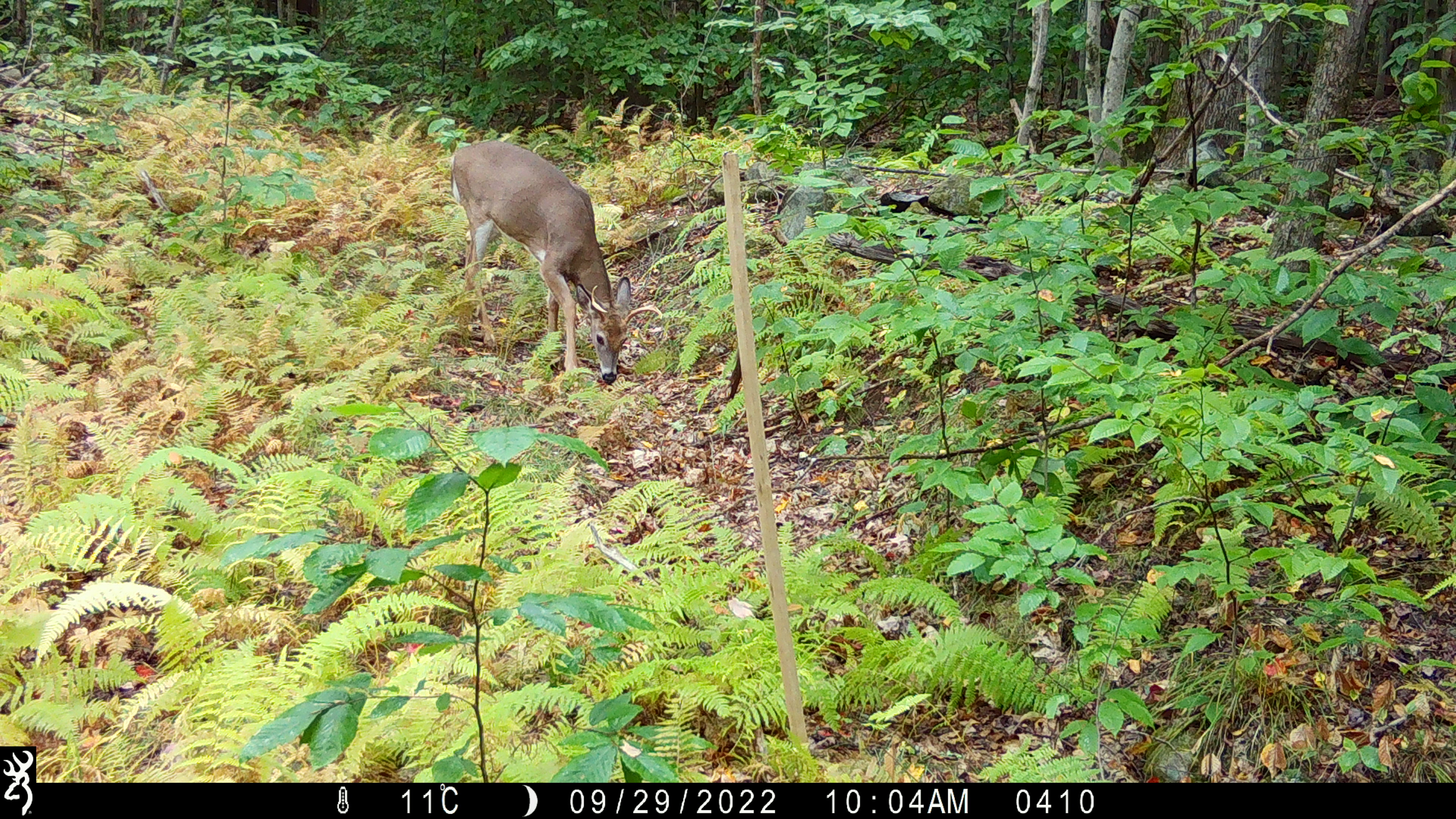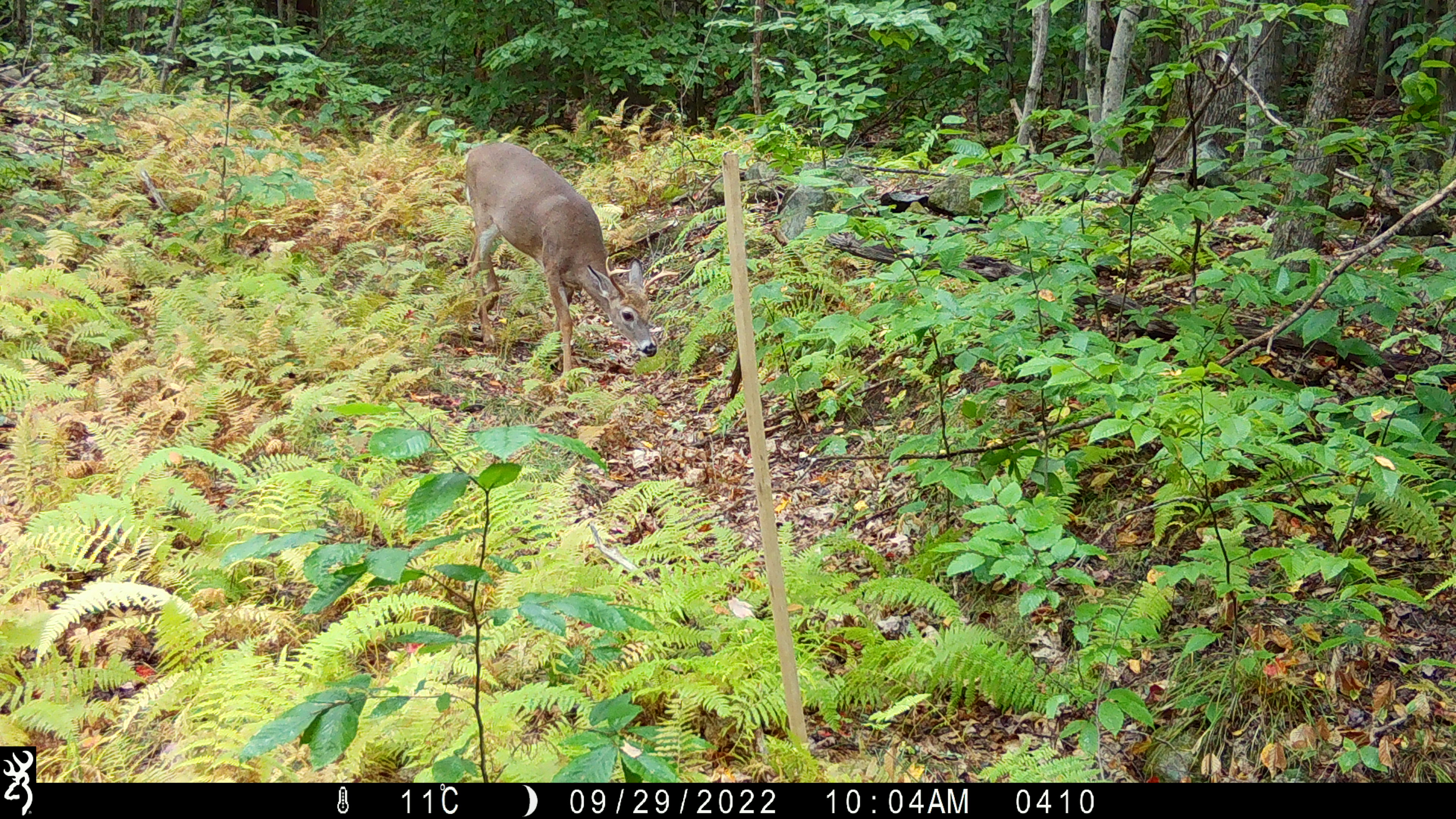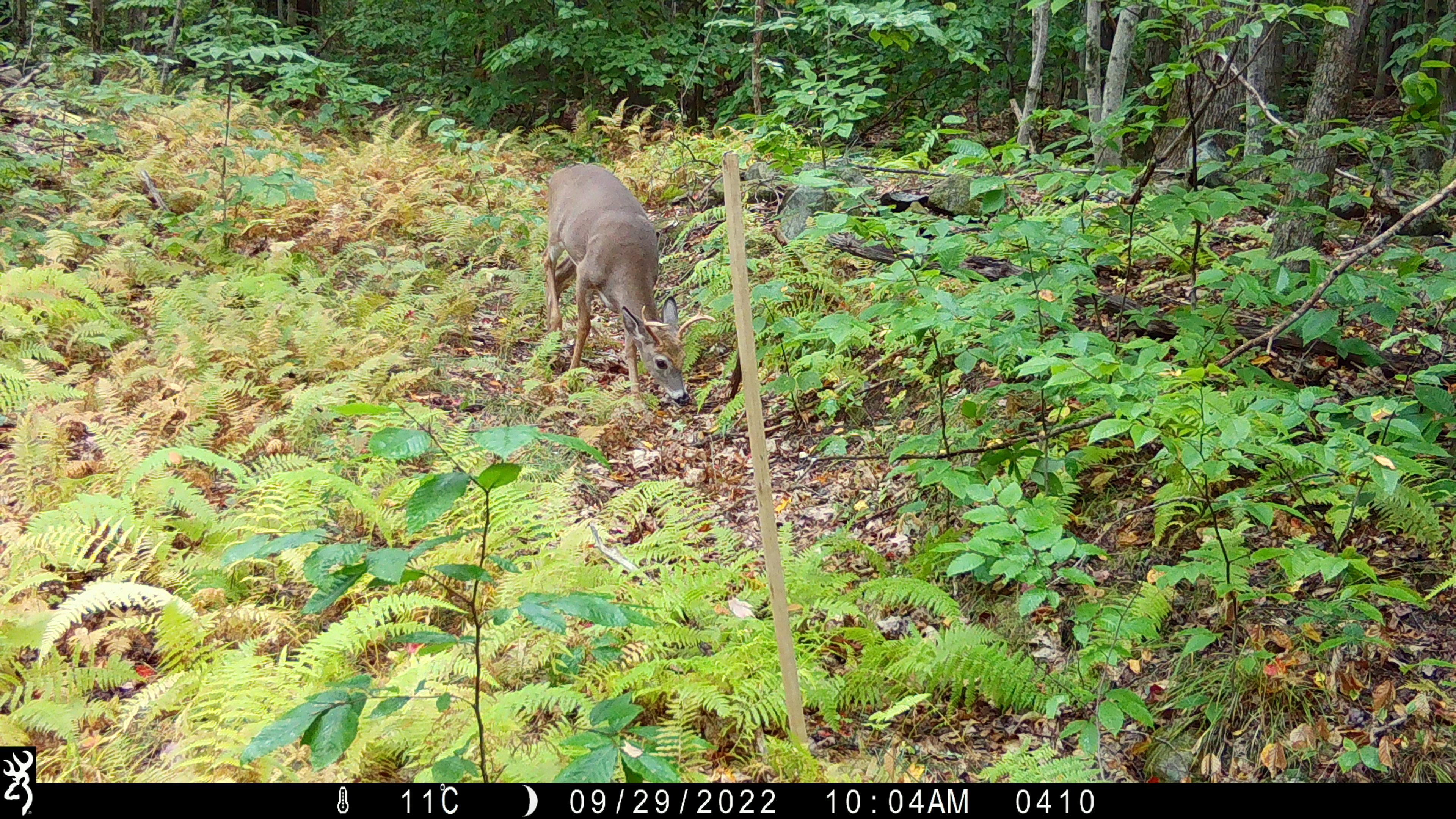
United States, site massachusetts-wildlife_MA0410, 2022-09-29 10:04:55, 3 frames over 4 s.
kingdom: Animalia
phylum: Chordata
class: Mammalia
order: Artiodactyla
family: Cervidae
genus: Odocoileus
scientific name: Odocoileus virginianus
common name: white-tailed deer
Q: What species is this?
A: White-tailed deer (Odocoileus virginianus).